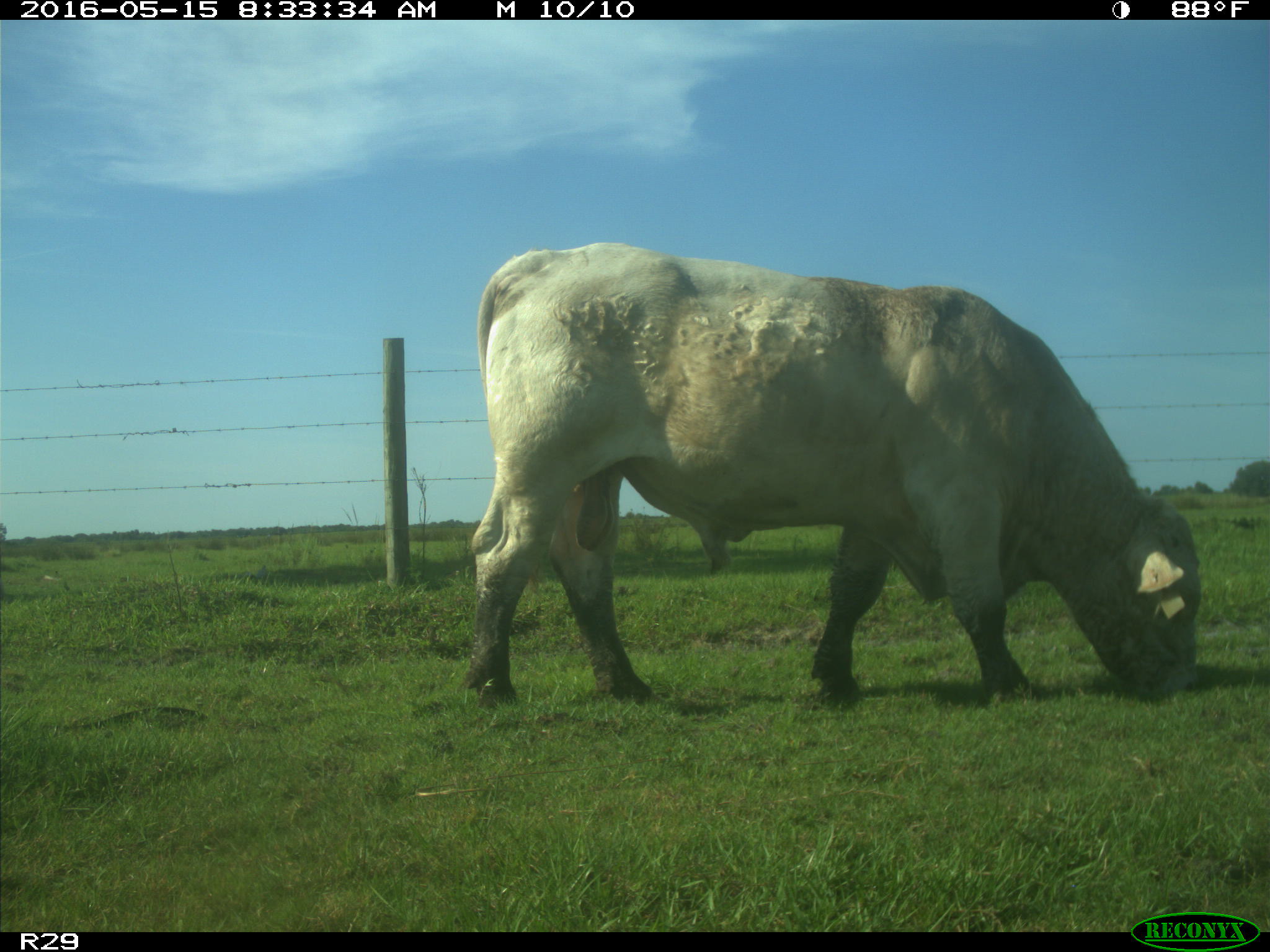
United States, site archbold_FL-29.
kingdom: Animalia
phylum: Chordata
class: Mammalia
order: Artiodactyla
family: Bovidae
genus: Bos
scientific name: Bos taurus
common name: domestic cow